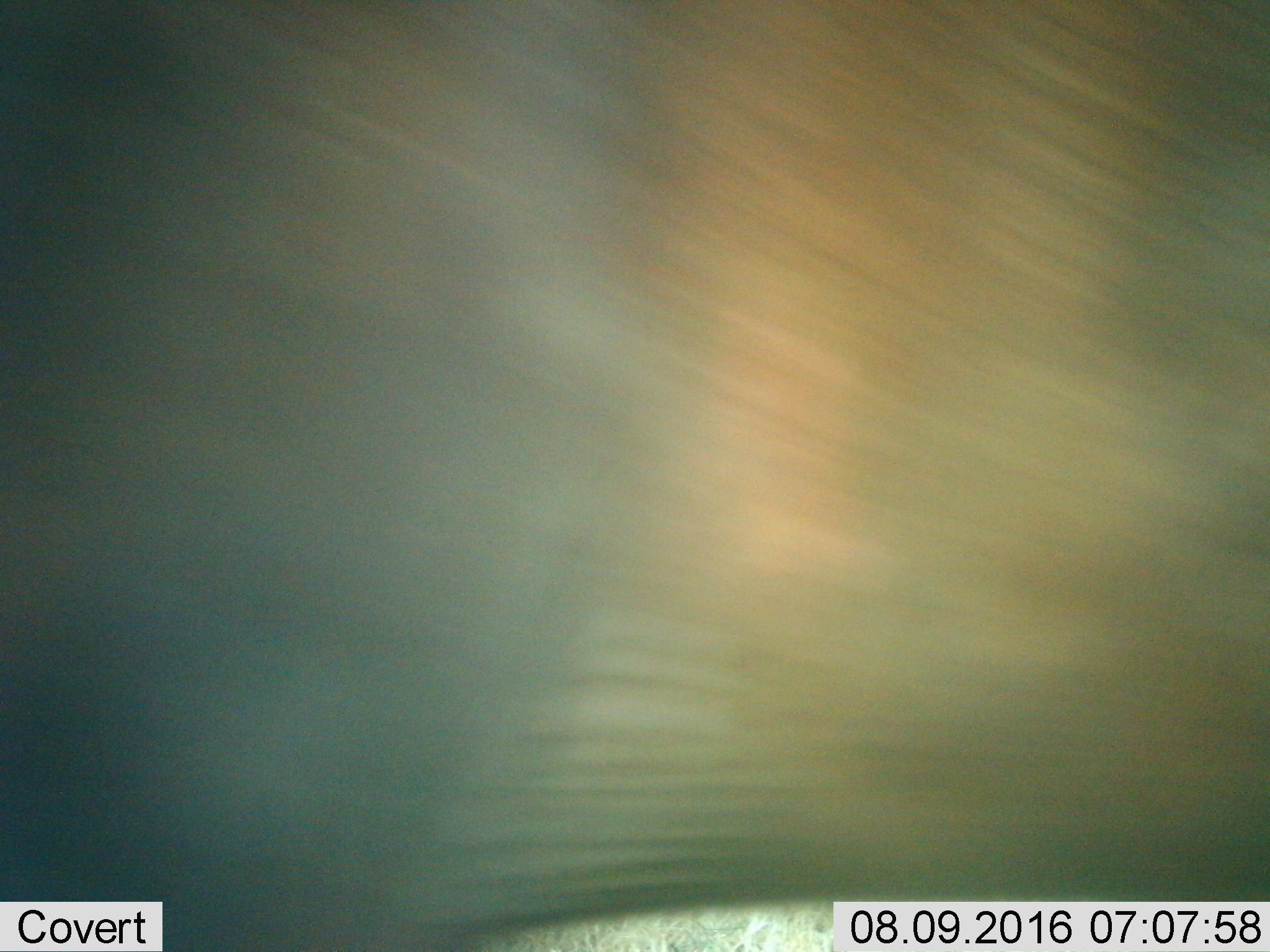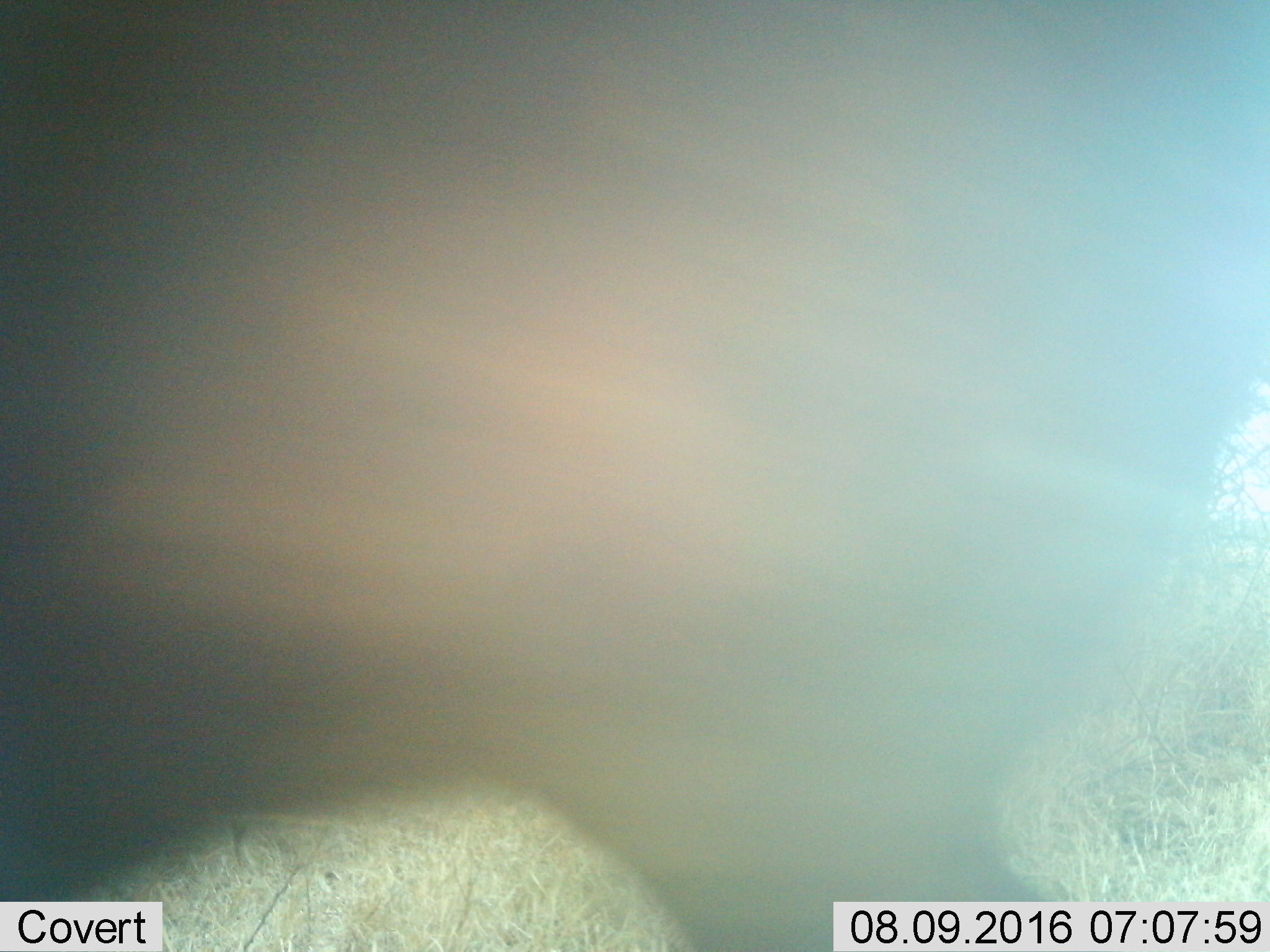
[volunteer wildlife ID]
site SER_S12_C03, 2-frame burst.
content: unidentified animal